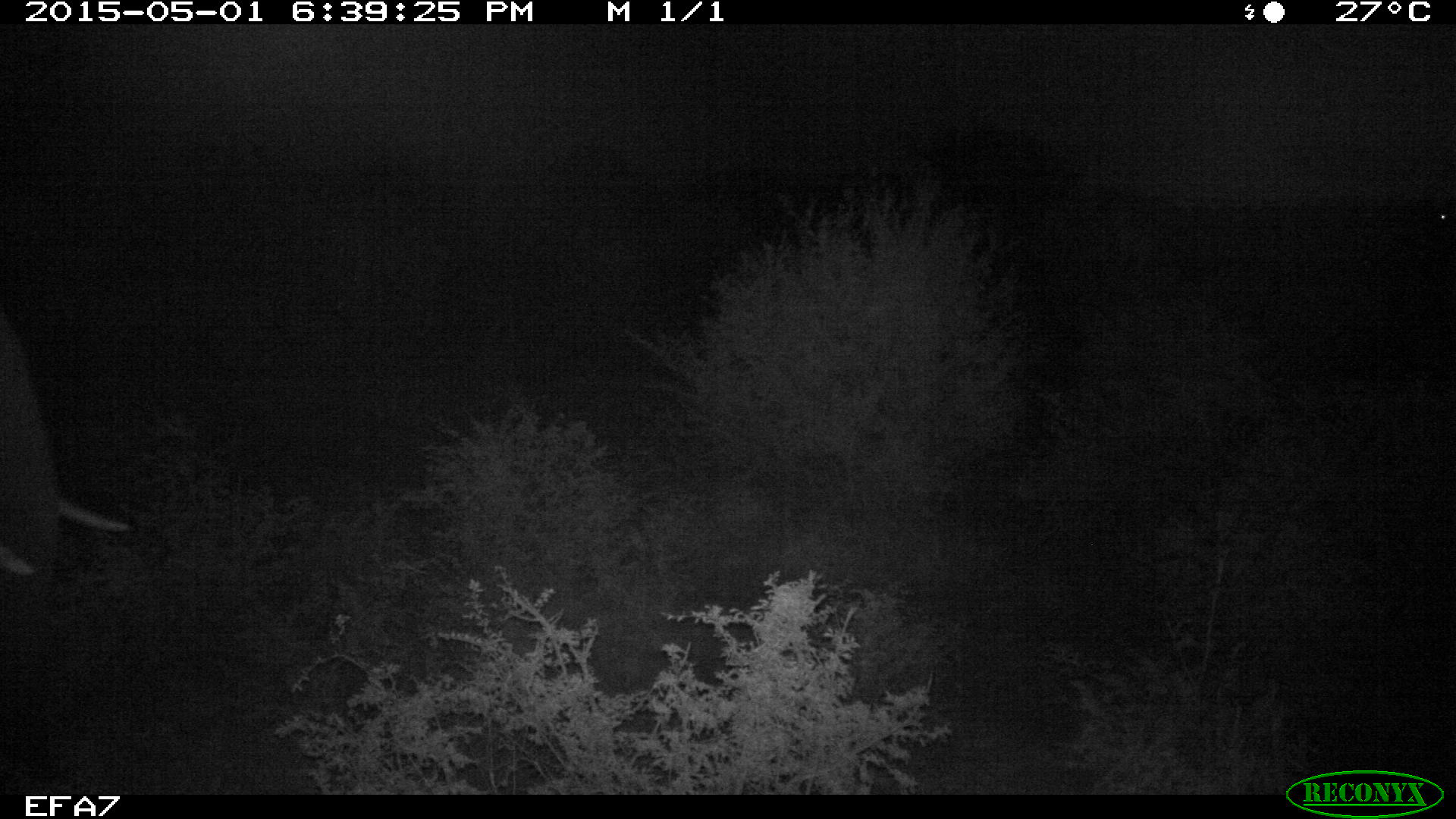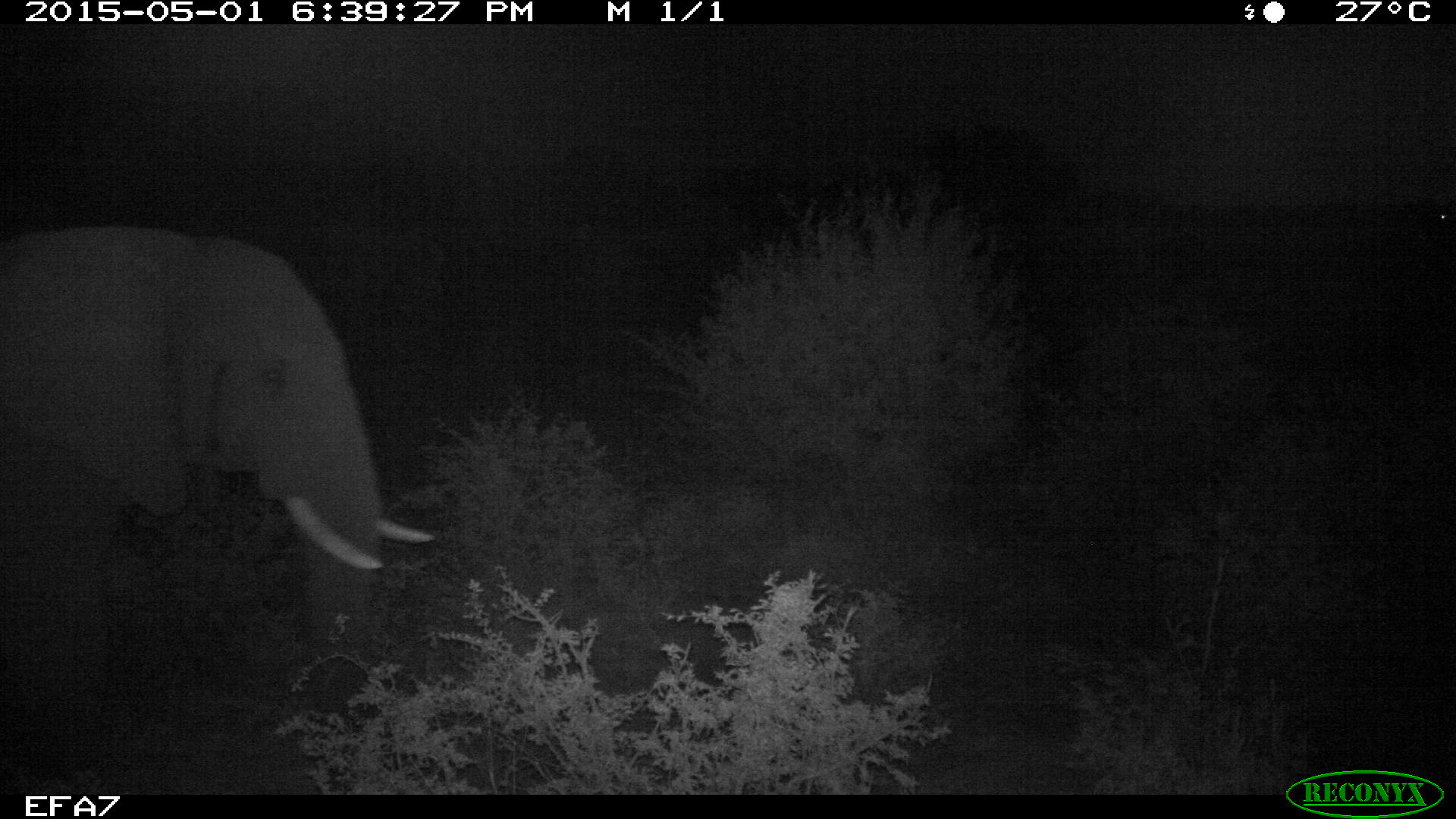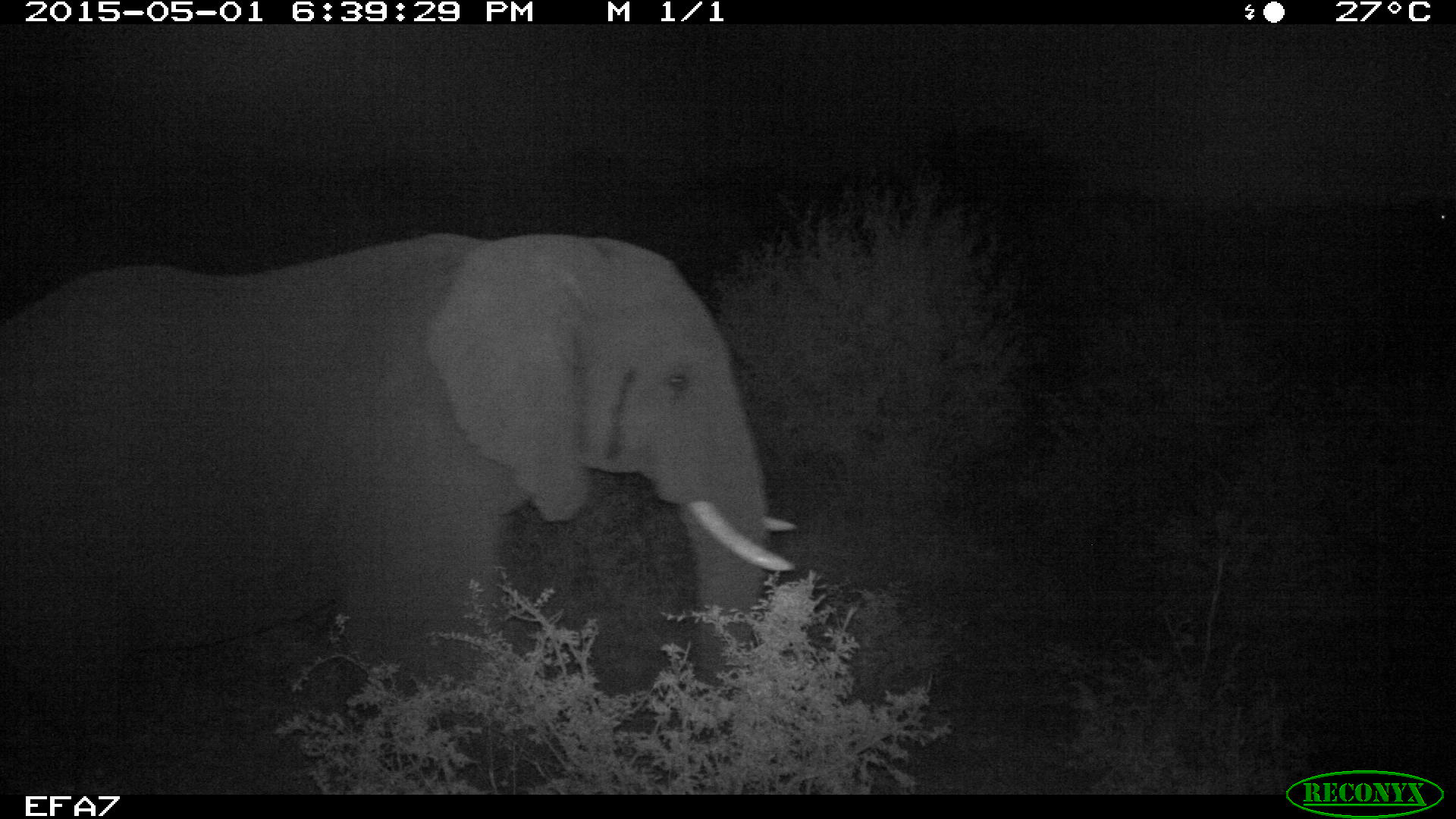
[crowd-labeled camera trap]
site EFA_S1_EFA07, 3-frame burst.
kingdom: Animalia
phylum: Chordata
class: Mammalia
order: Proboscidea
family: Elephantidae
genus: Loxodonta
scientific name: Loxodonta africana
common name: african bush elephant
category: elephant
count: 1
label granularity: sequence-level